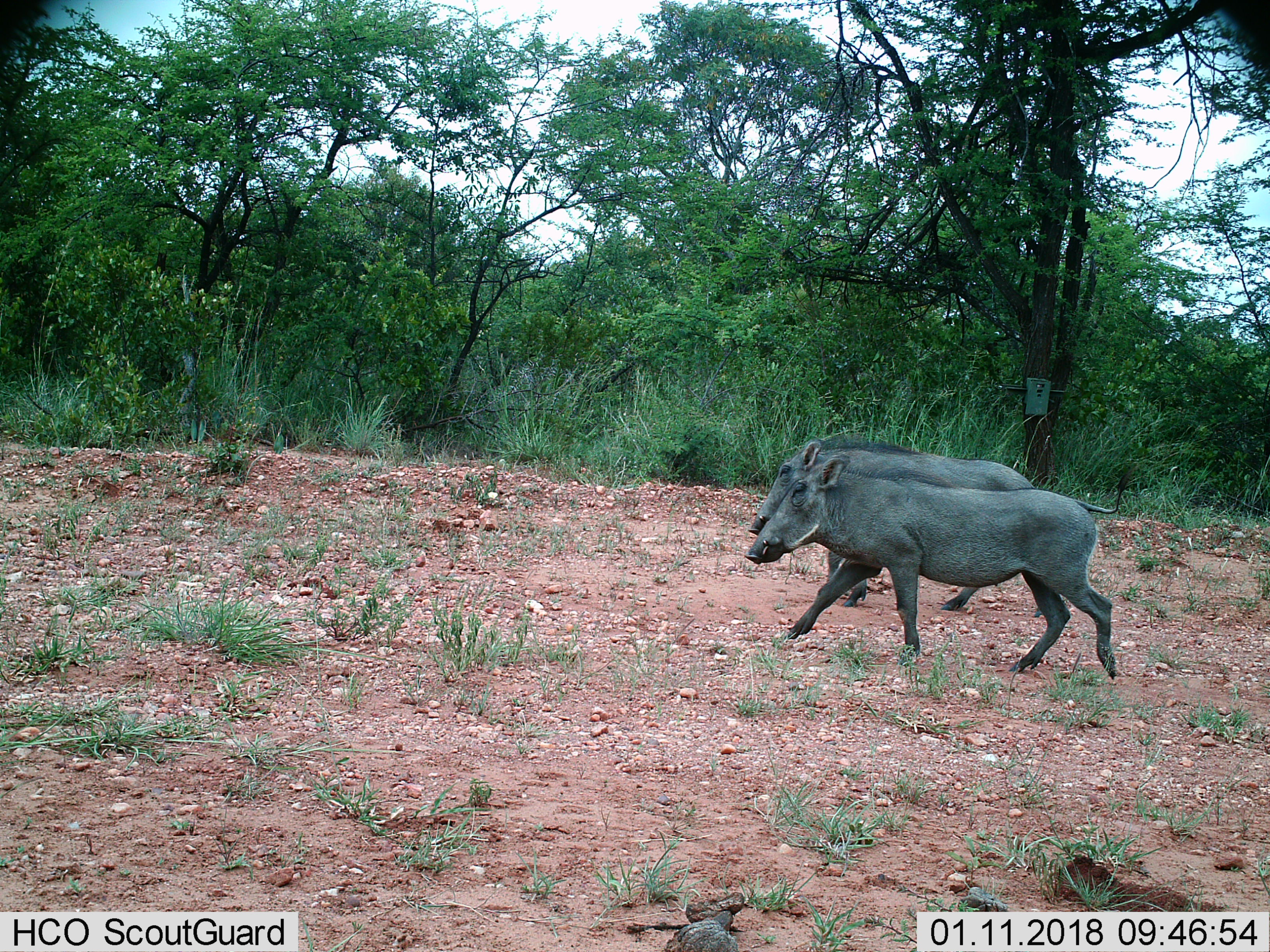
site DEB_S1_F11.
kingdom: Animalia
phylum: Chordata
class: Mammalia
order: Artiodactyla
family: Suidae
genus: Phacochoerus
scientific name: Phacochoerus africanus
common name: warthog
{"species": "warthog (Phacochoerus africanus)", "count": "2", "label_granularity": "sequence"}